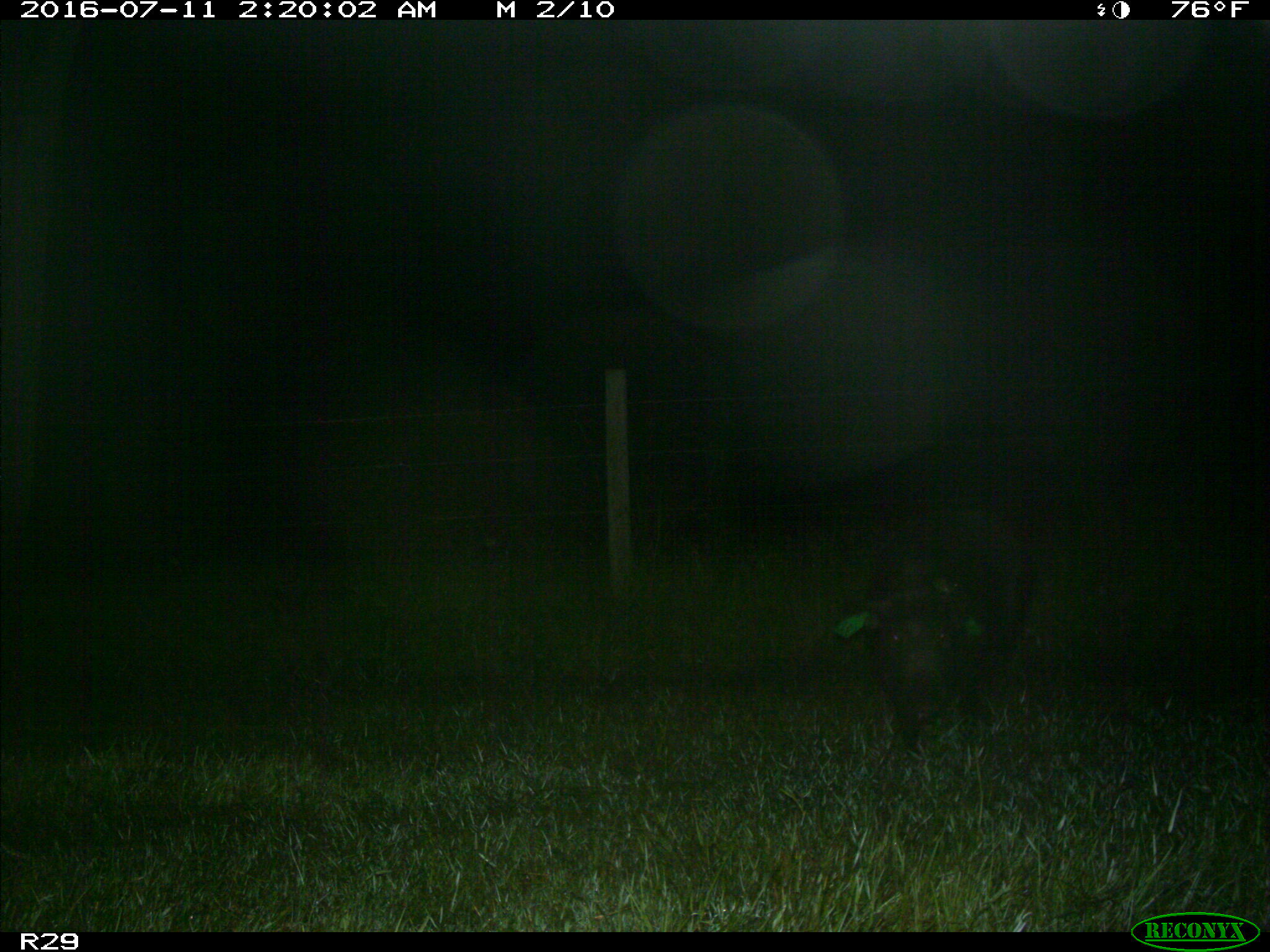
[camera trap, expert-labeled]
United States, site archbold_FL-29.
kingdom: Animalia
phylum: Chordata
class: Mammalia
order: Artiodactyla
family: Suidae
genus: Sus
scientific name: Sus scrofa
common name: wild boar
Sus scrofa (wild boar).